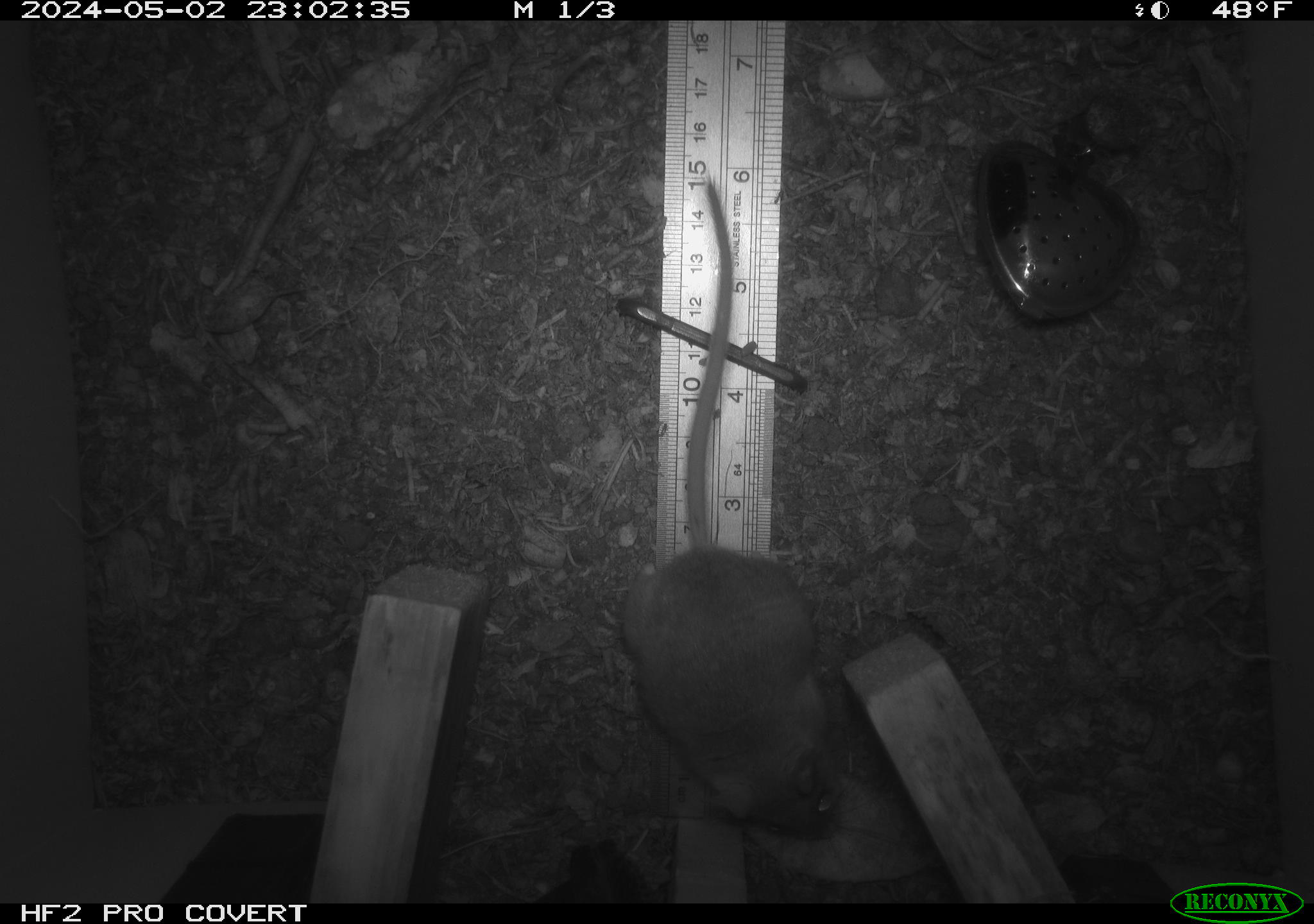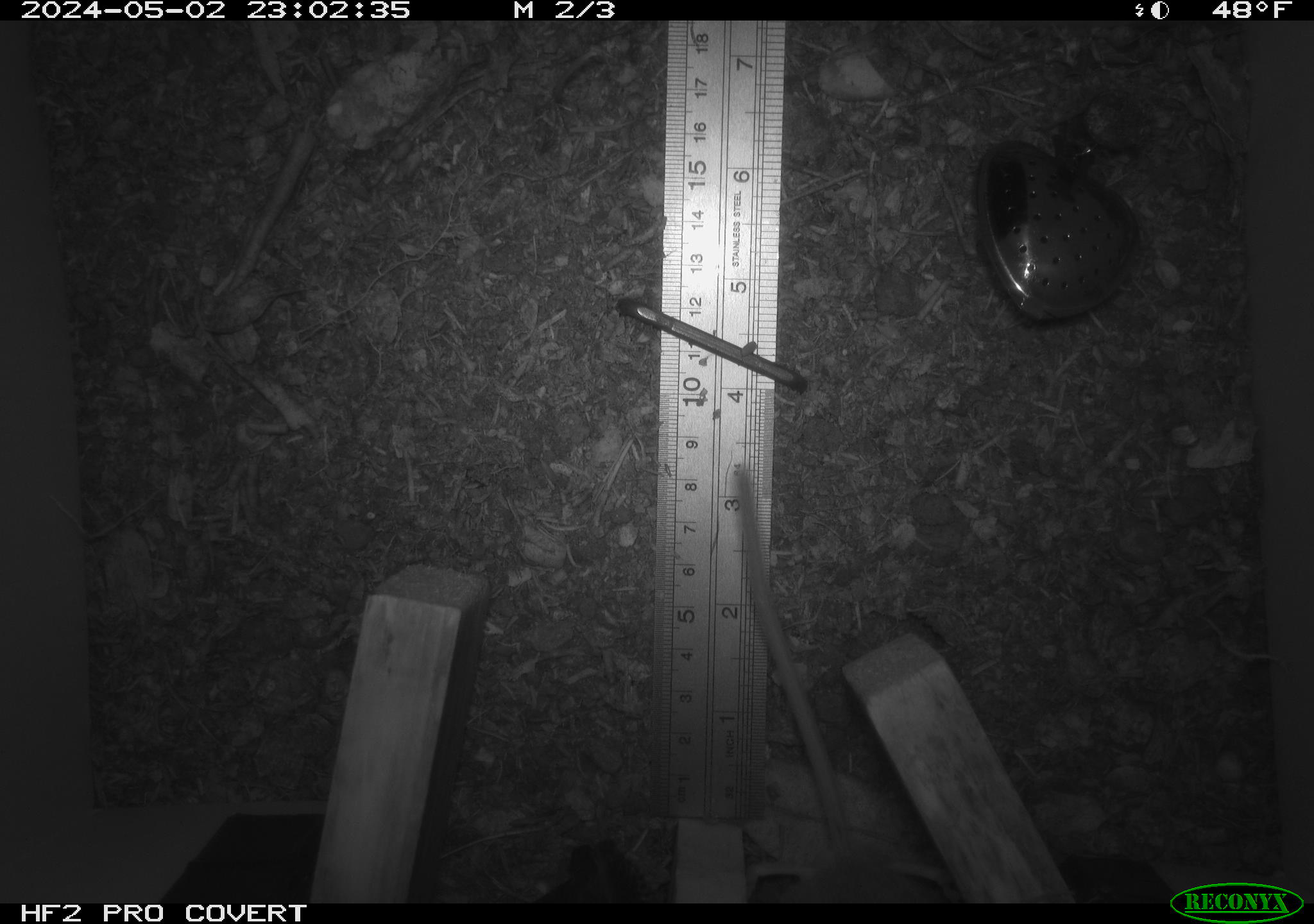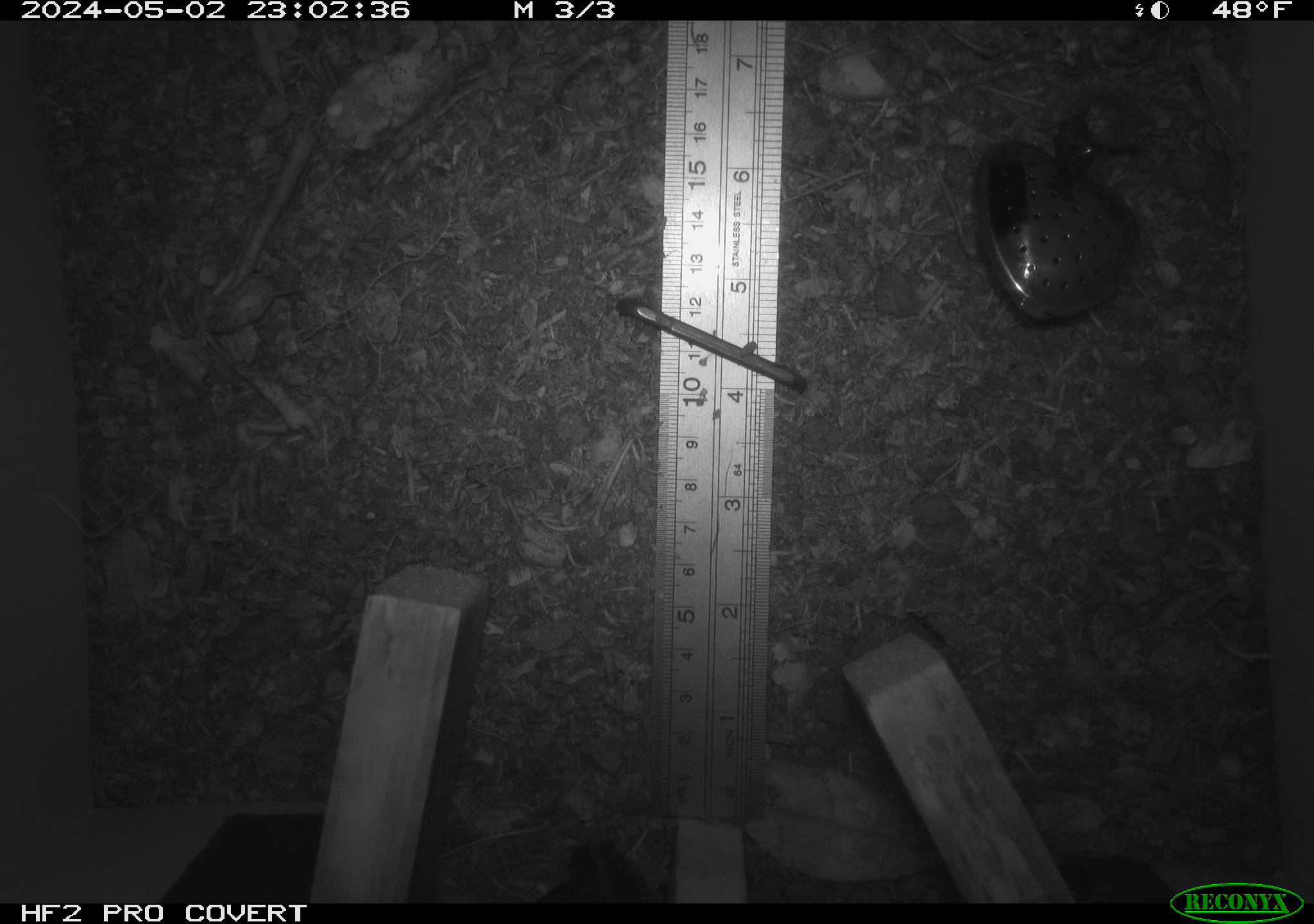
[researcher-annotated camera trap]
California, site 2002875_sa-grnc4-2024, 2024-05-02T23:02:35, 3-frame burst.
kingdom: Animalia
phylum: Chordata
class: Mammalia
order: Rodentia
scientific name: Rodentia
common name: rodent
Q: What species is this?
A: Rodent (Rodentia).